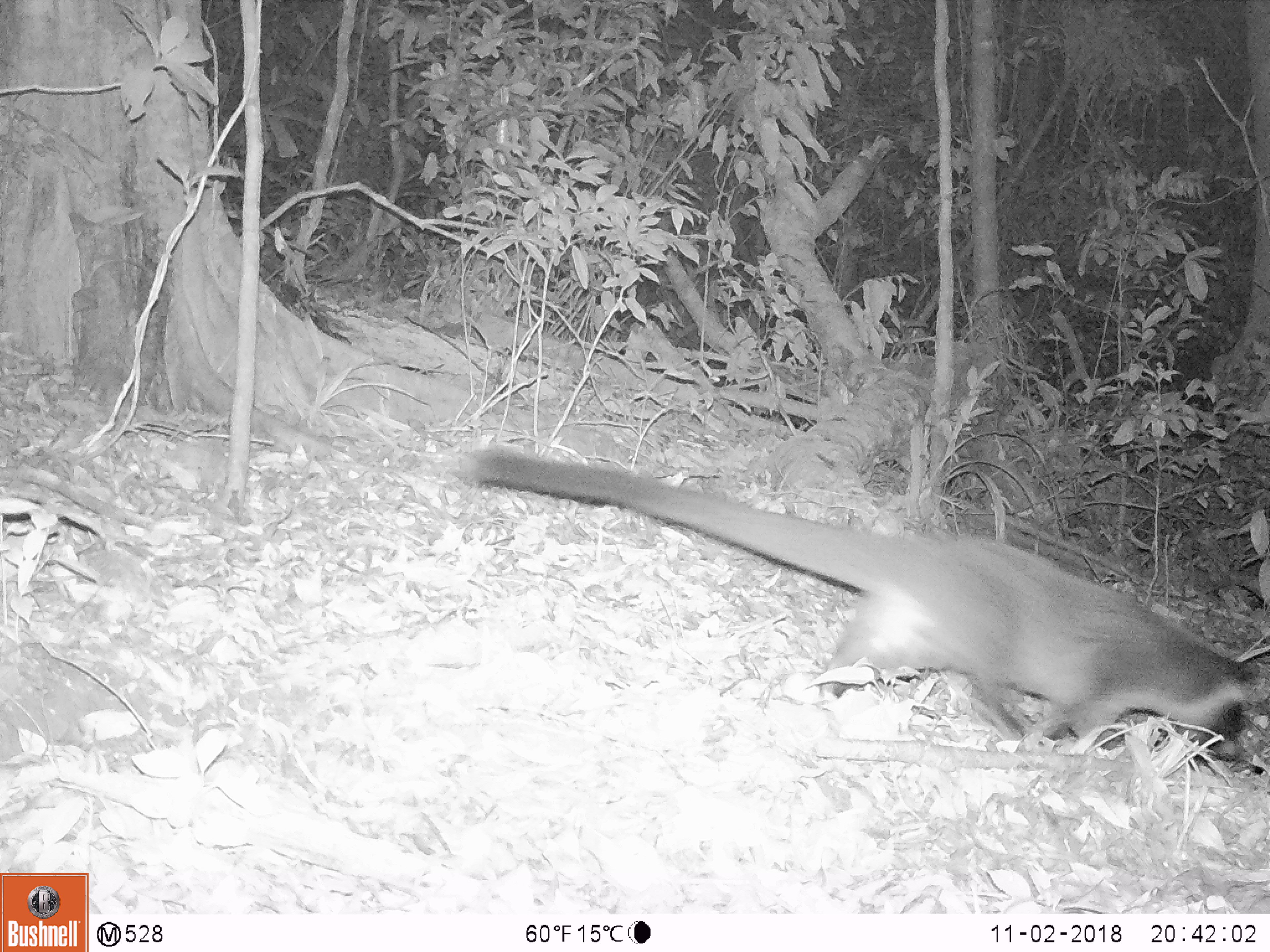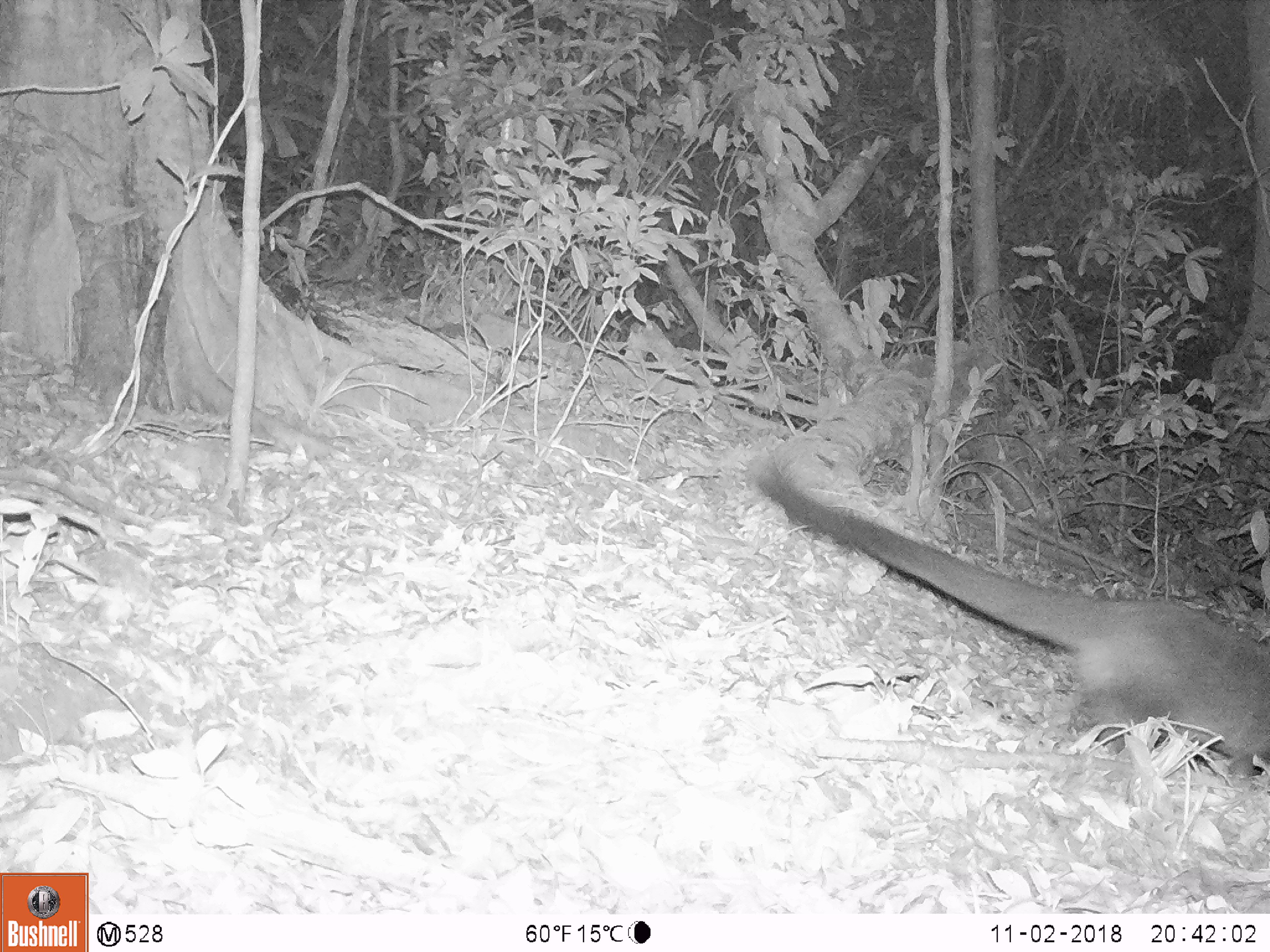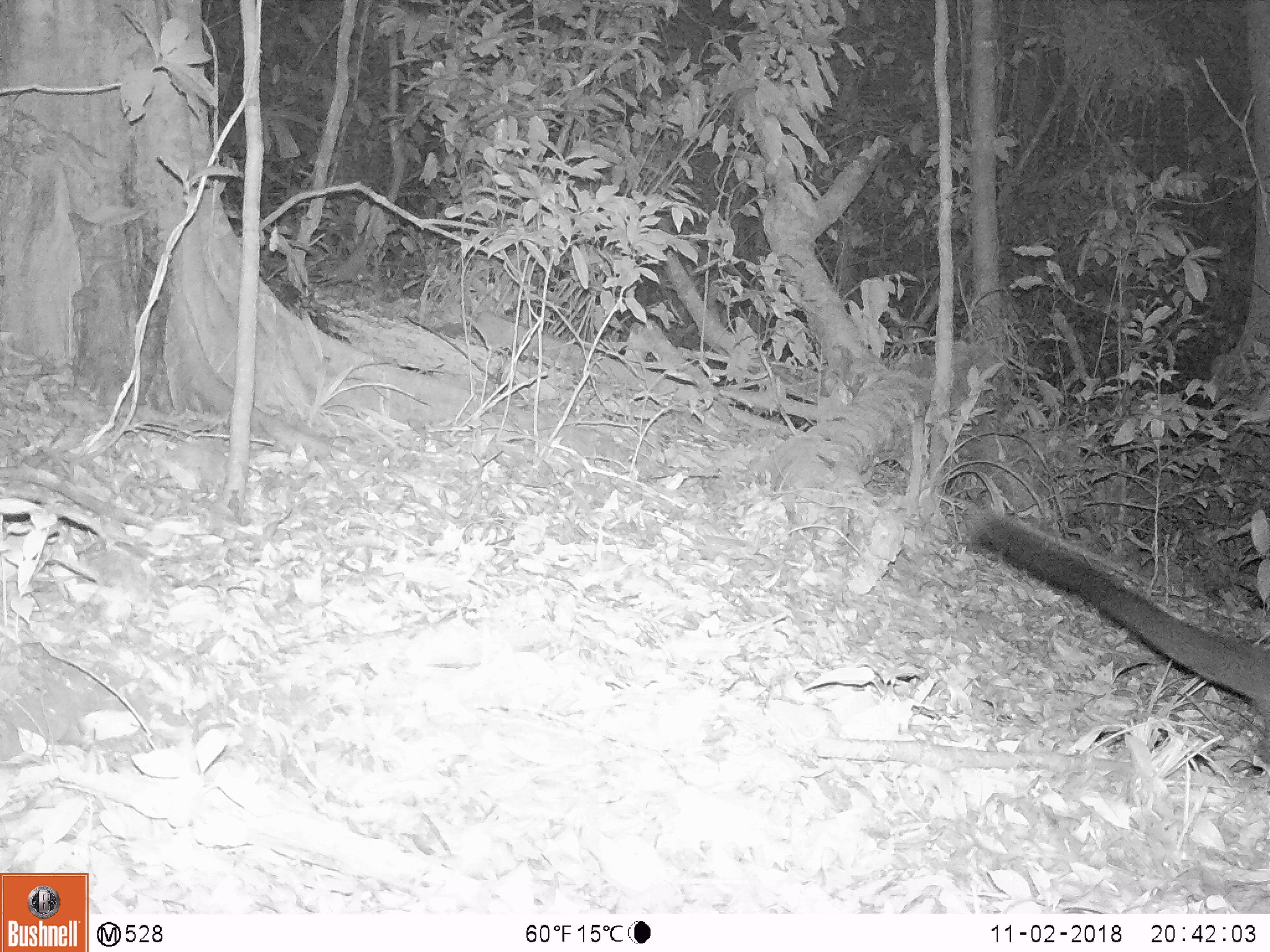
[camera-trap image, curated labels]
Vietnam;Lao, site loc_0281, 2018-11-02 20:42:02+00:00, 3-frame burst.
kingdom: Animalia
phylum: Chordata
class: Mammalia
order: Carnivora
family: Viverridae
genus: Paguma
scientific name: Paguma larvata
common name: masked palm civet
Masked palm civet (Paguma larvata). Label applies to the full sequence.